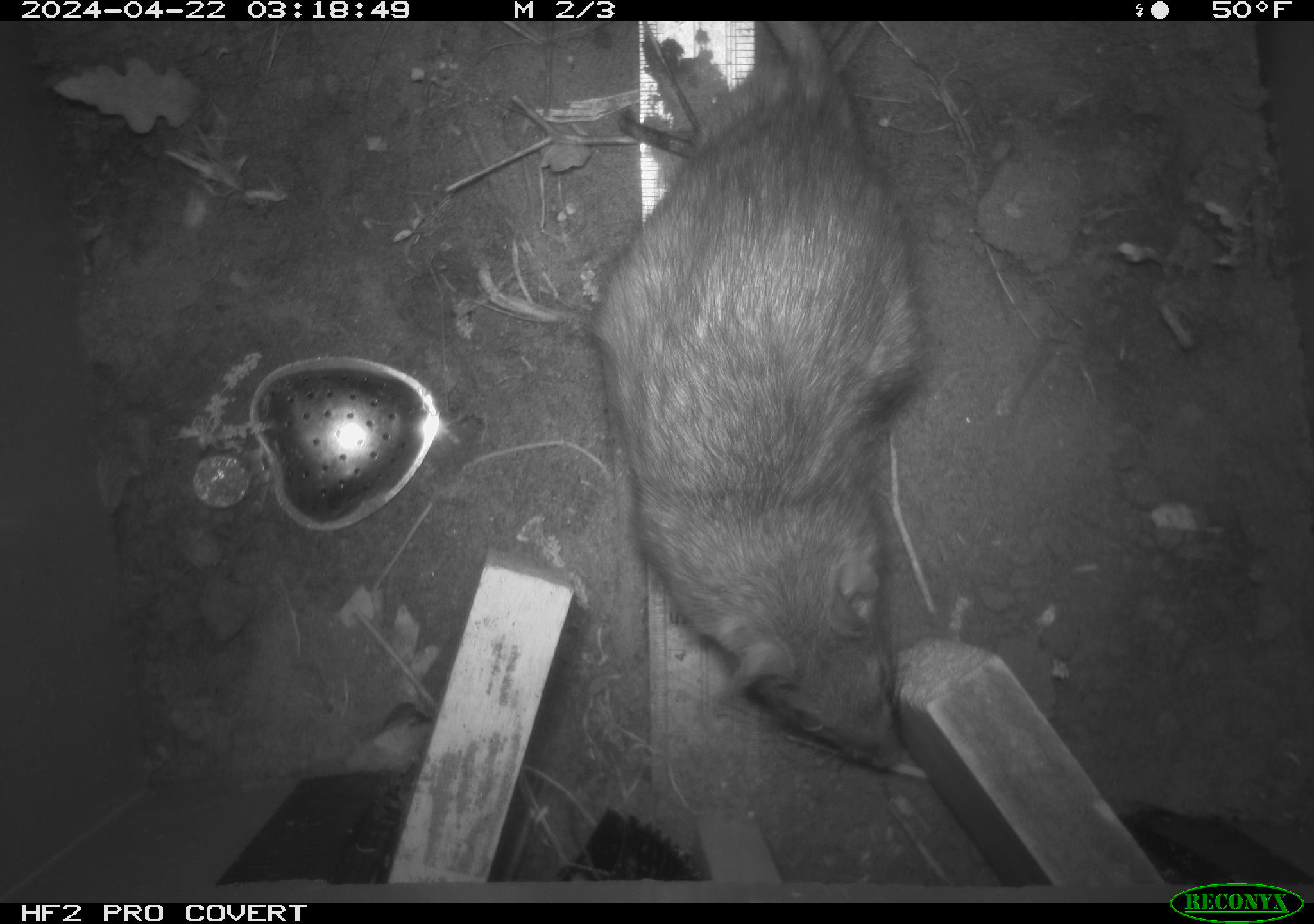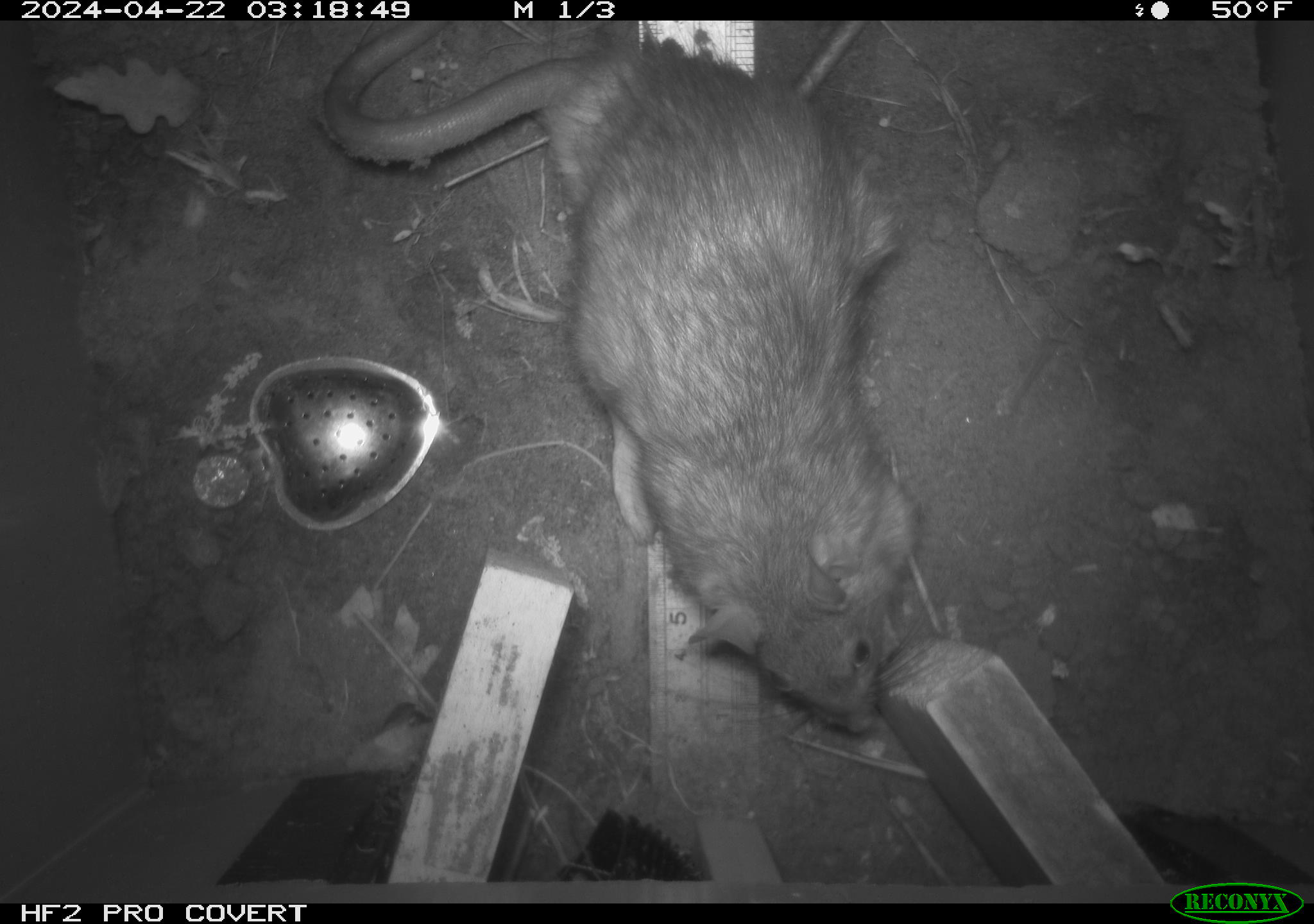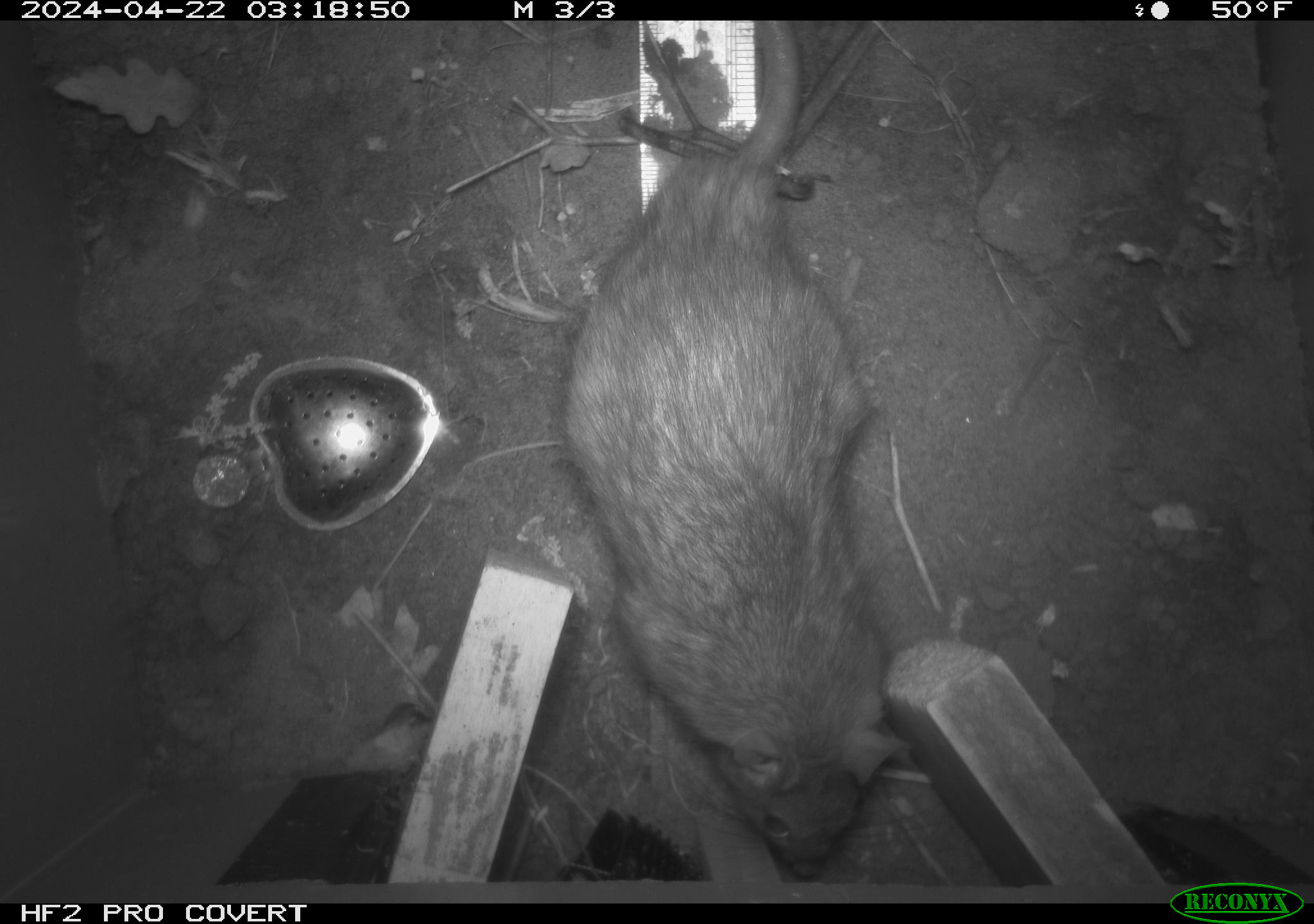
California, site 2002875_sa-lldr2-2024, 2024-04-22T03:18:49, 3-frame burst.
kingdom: Animalia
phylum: Chordata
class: Mammalia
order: Rodentia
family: Muridae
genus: Rattus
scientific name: Rattus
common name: rat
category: rattus species